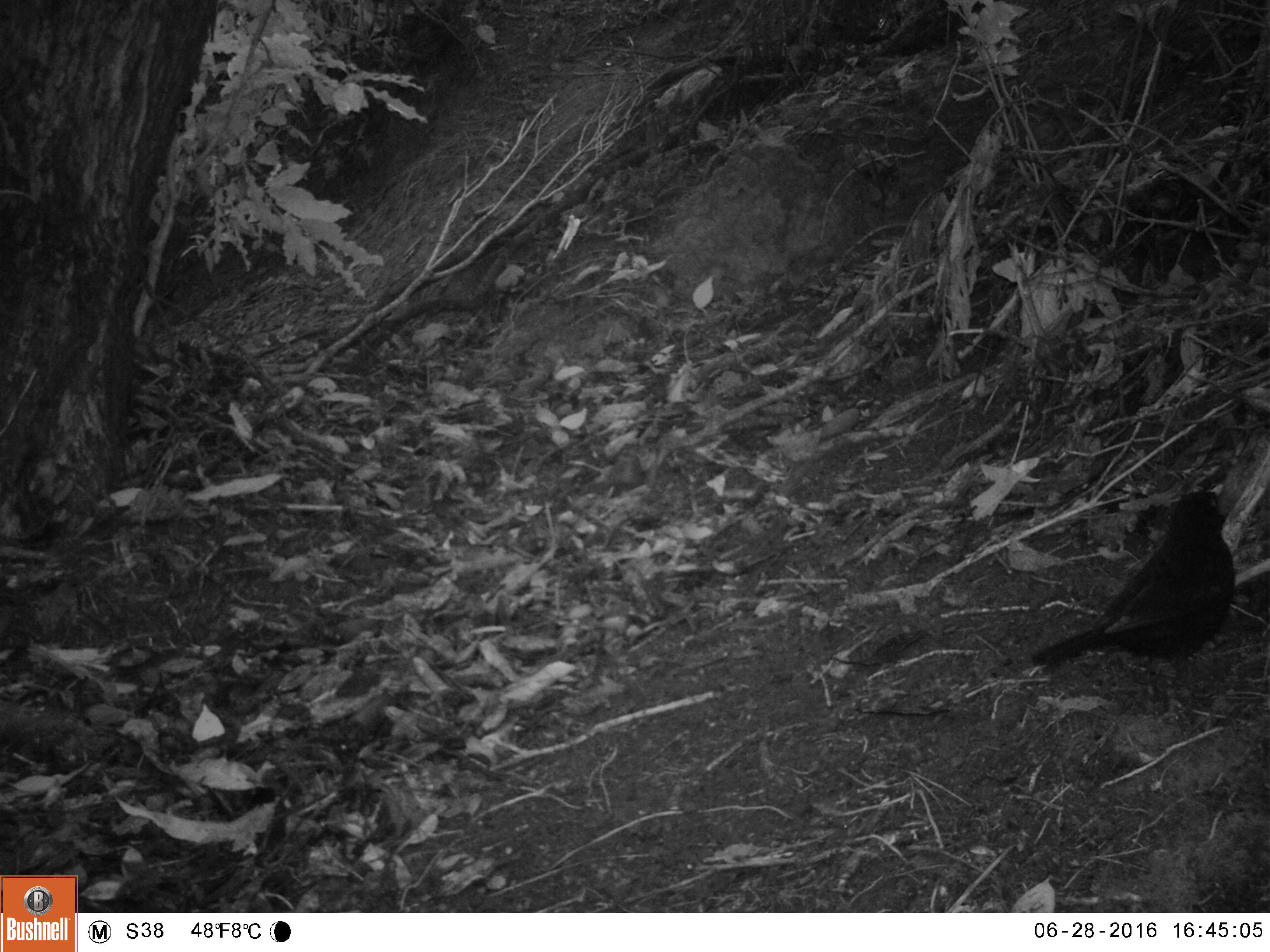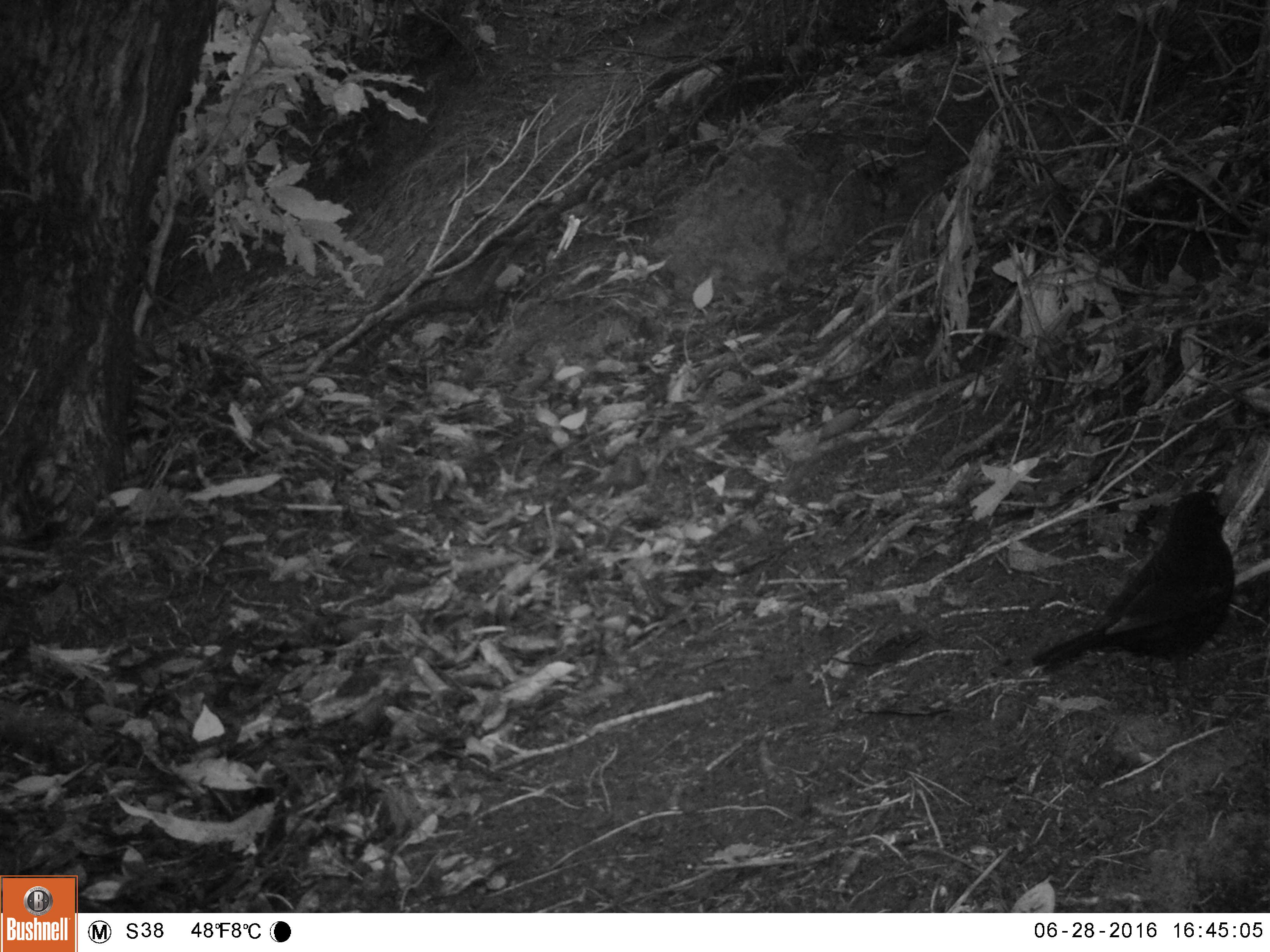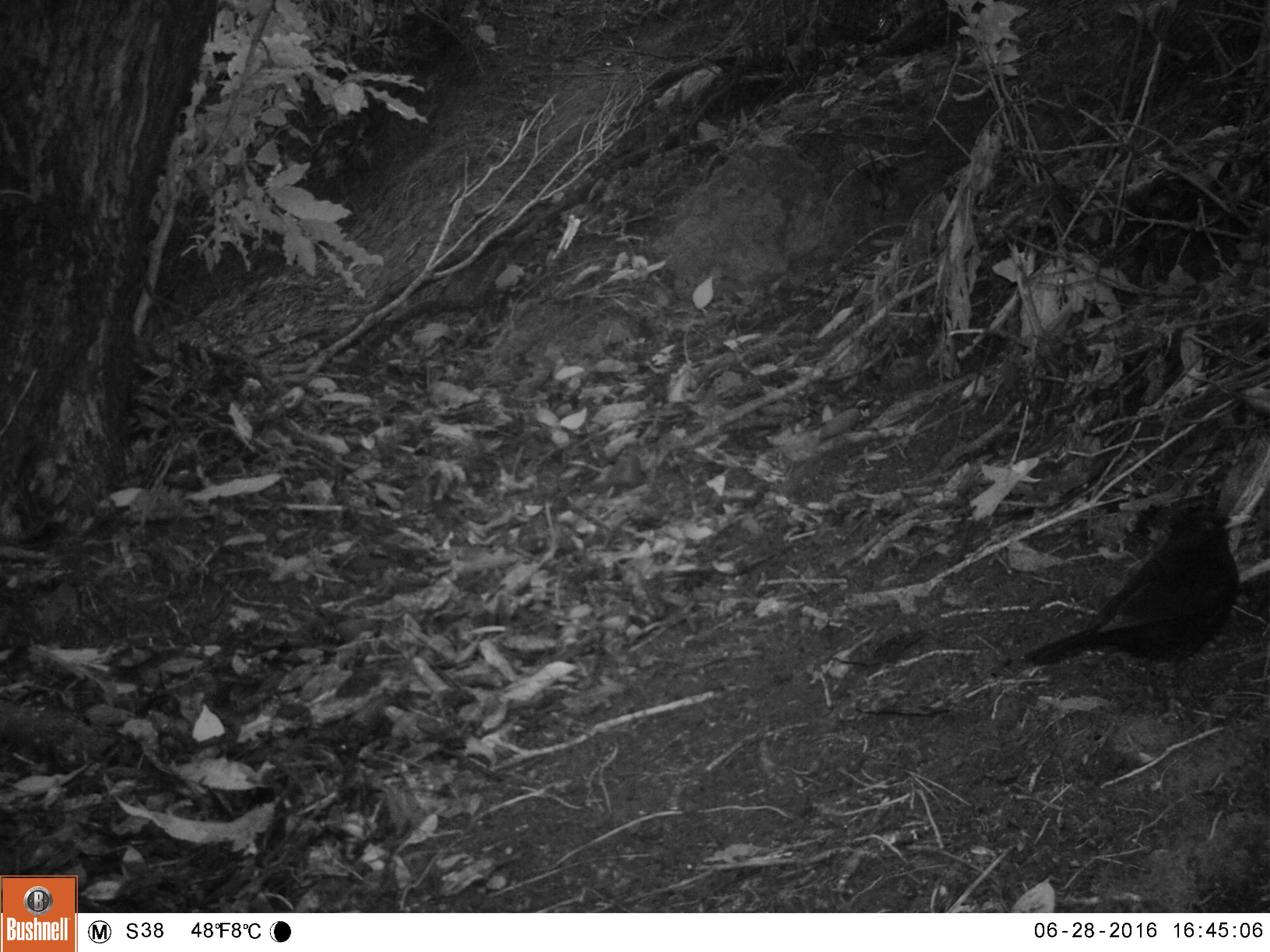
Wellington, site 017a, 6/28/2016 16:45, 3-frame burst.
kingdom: Animalia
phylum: Chordata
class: Aves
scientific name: Aves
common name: bird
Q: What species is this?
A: Bird (Aves).